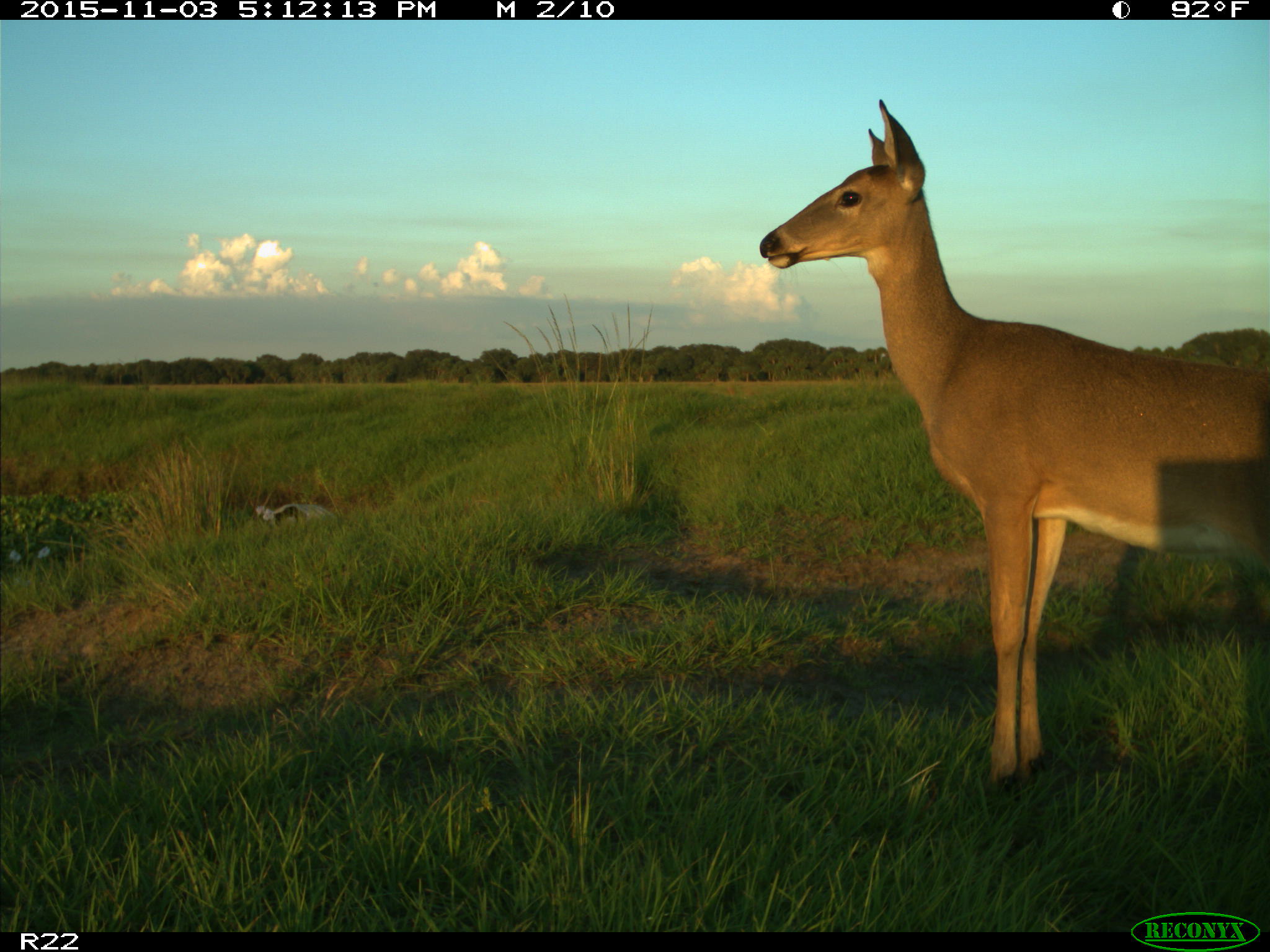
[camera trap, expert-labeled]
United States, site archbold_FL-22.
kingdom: Animalia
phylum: Chordata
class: Mammalia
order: Artiodactyla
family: Cervidae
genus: Odocoileus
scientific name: Odocoileus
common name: deer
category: unidentified deer